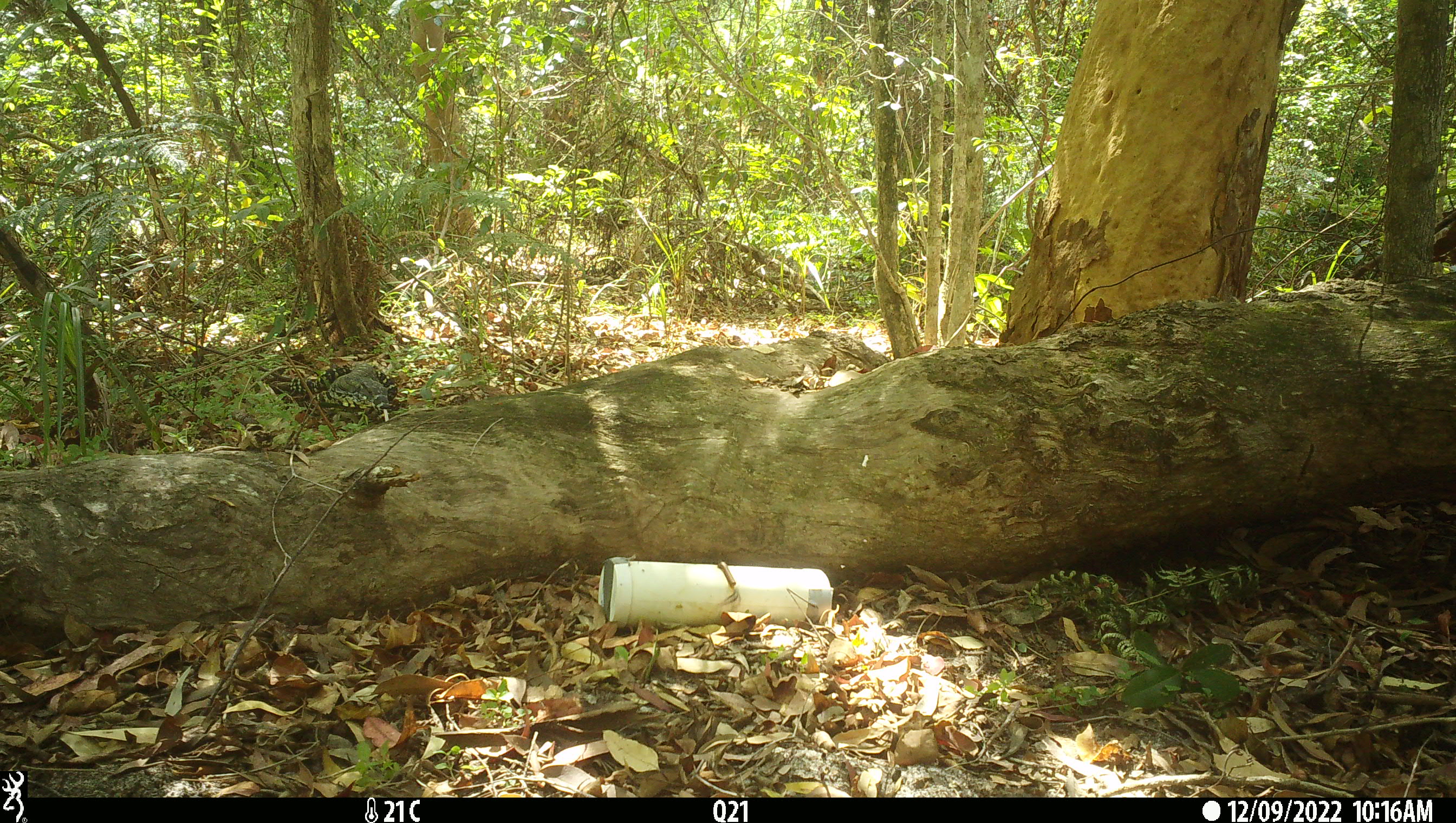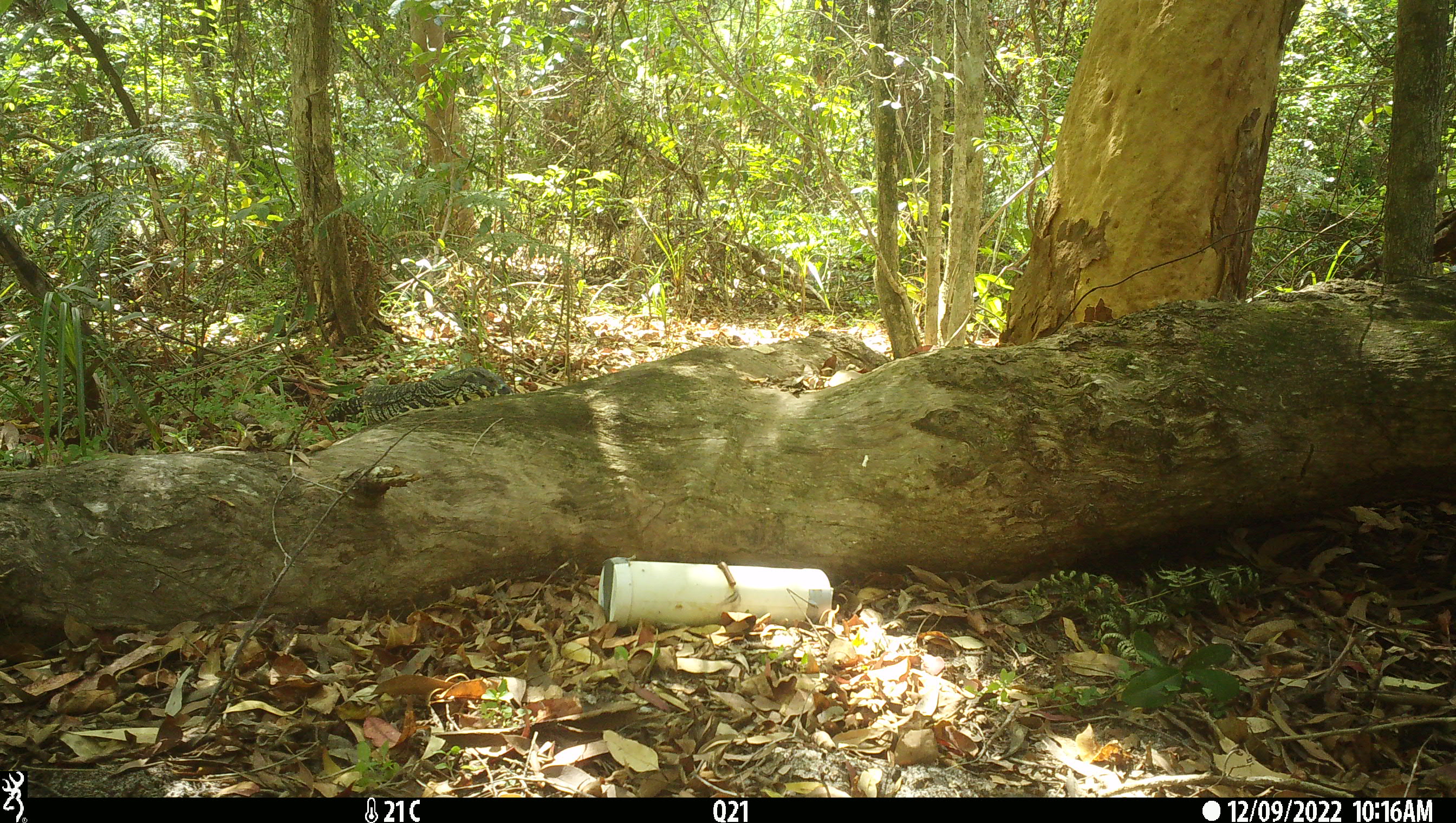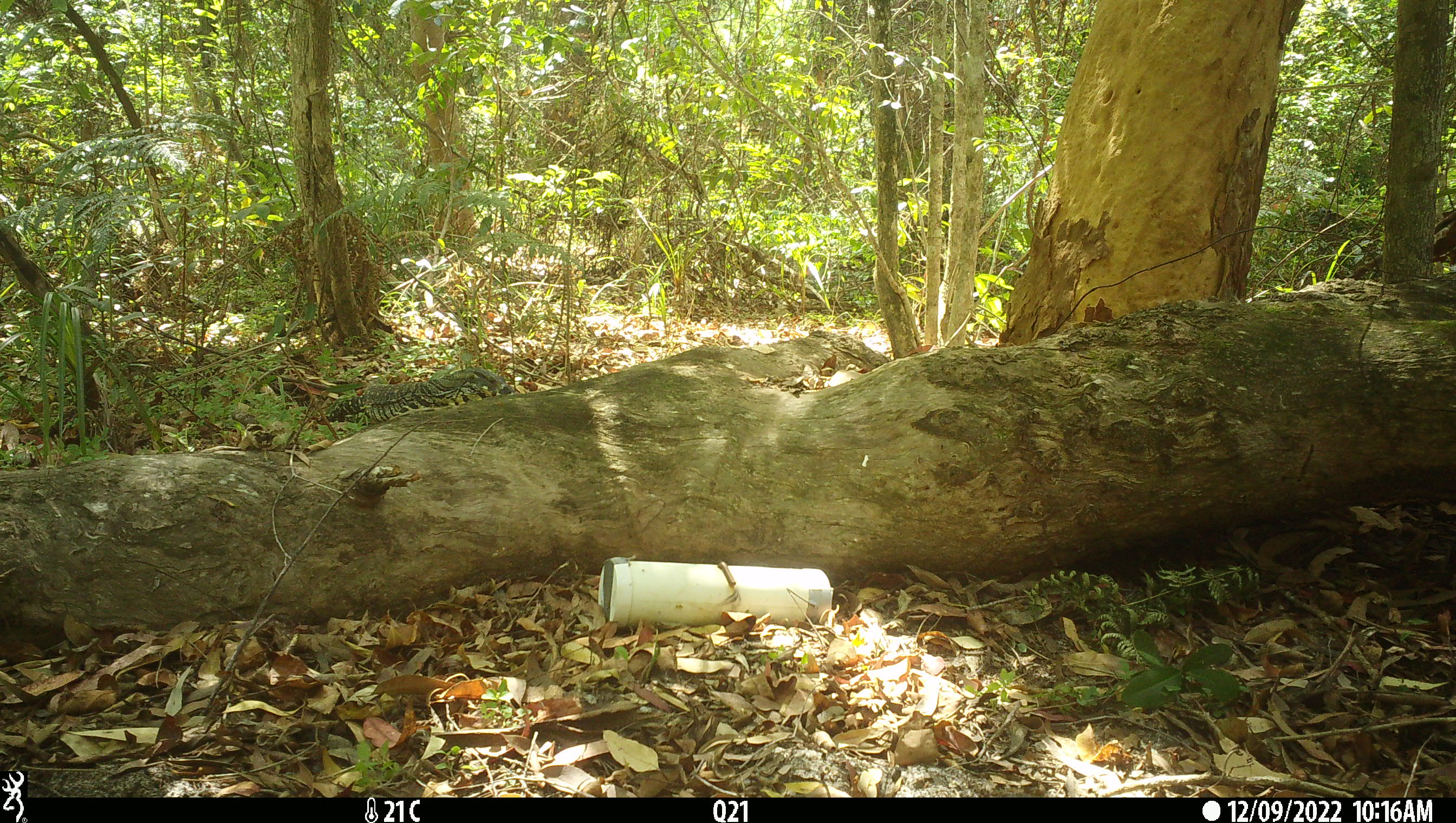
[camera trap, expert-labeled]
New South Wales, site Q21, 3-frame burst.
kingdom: Animalia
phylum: Chordata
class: Reptilia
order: Squamata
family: Varanidae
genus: Varanus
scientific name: Varanus varius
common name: lace monitor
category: goanna